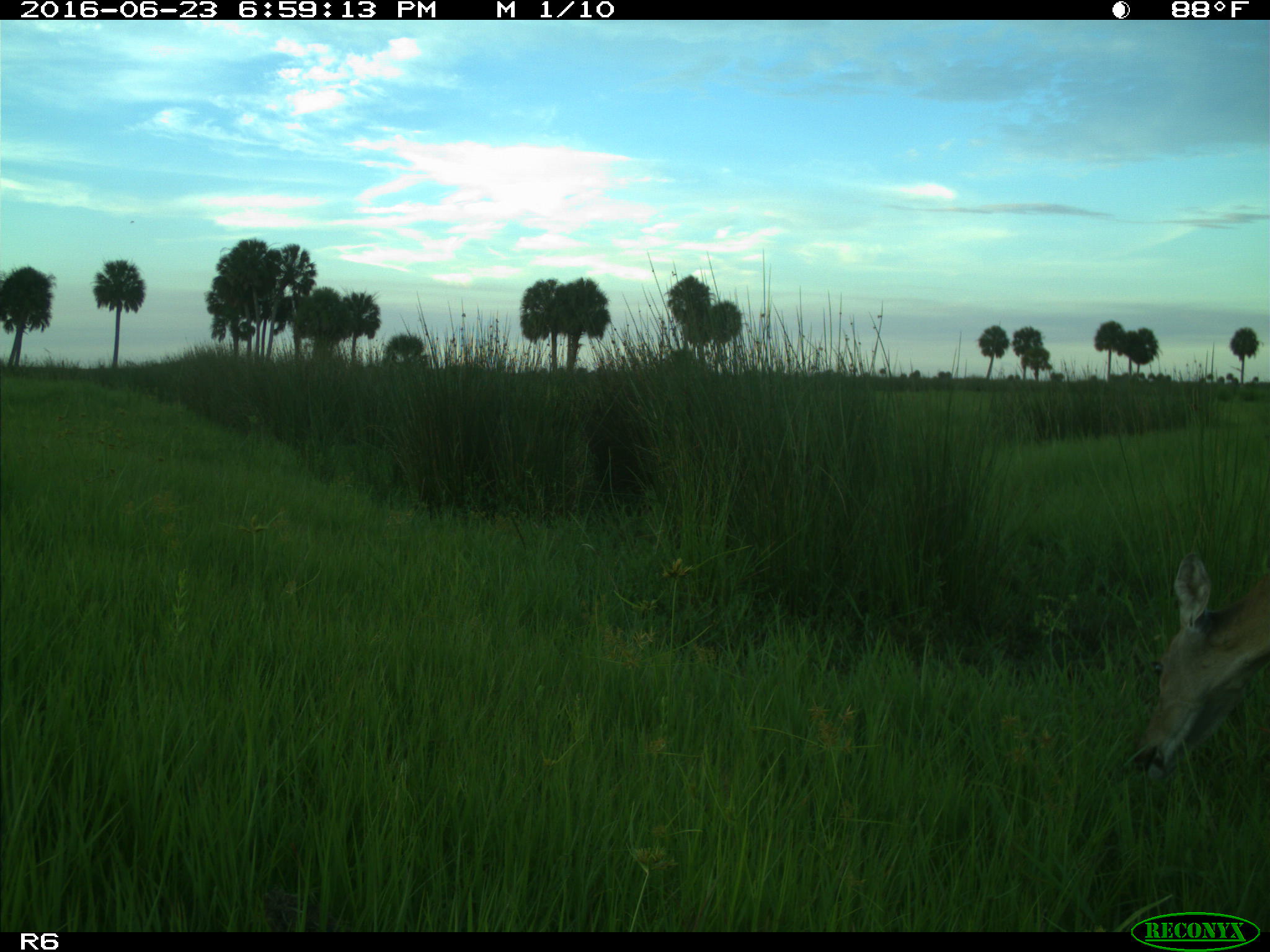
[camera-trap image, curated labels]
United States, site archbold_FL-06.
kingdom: Animalia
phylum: Chordata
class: Mammalia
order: Artiodactyla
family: Cervidae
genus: Odocoileus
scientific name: Odocoileus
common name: deer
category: unidentified deer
Unidentified deer (deer) (Odocoileus).